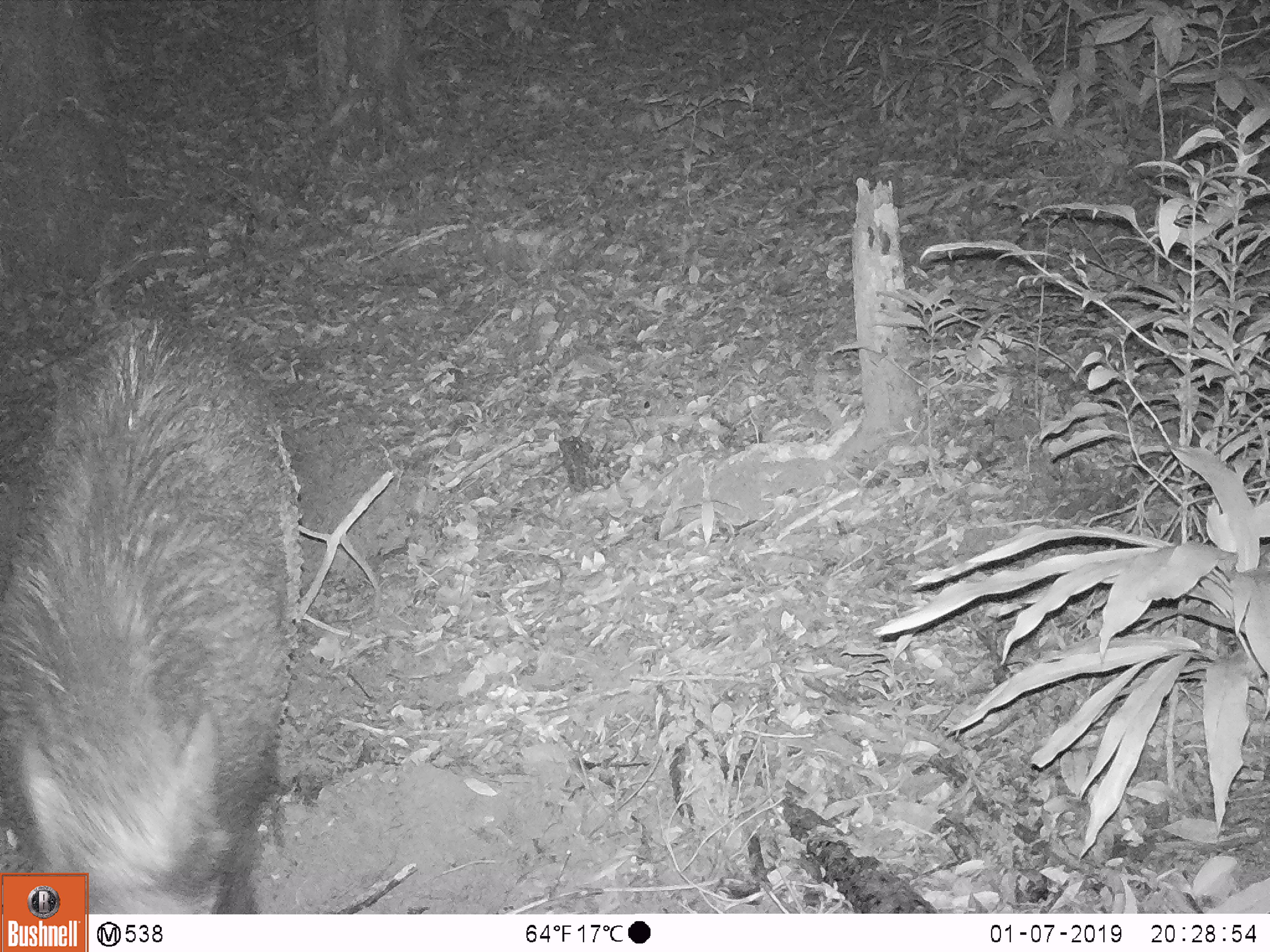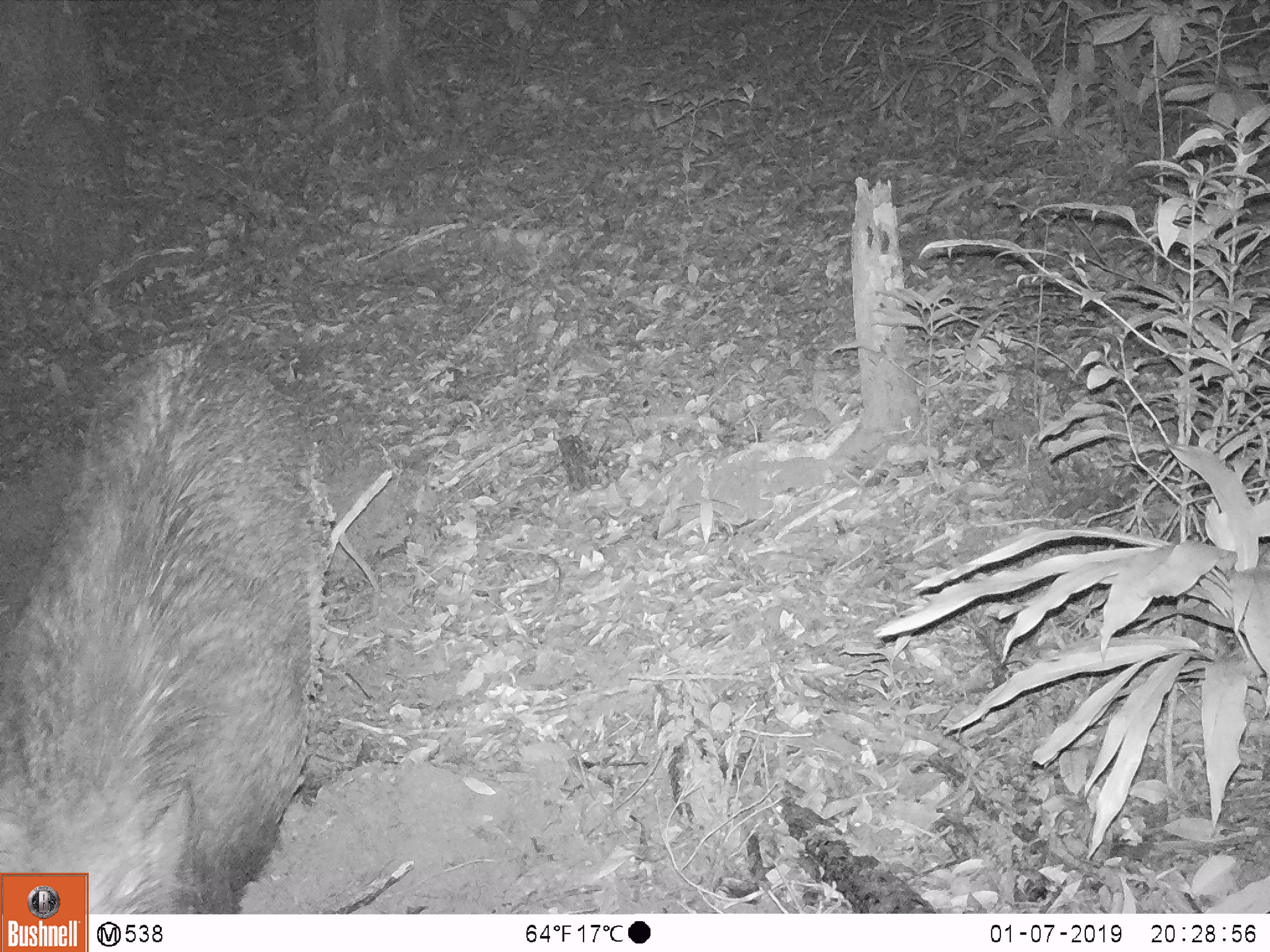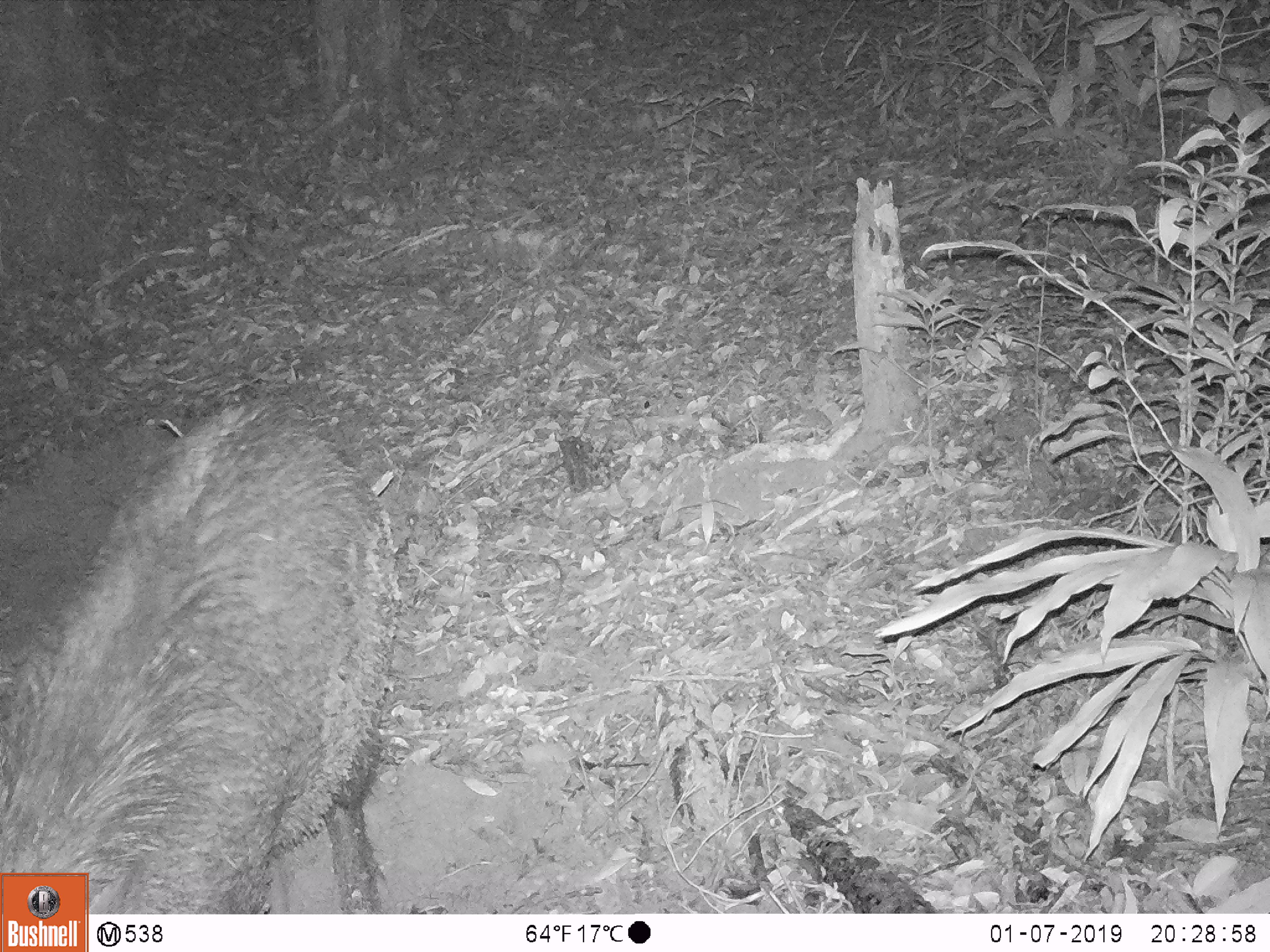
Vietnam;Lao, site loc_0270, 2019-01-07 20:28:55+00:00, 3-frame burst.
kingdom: Animalia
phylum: Chordata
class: Mammalia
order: Artiodactyla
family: Suidae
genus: Sus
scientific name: Sus scrofa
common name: eurasian wild pig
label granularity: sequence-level